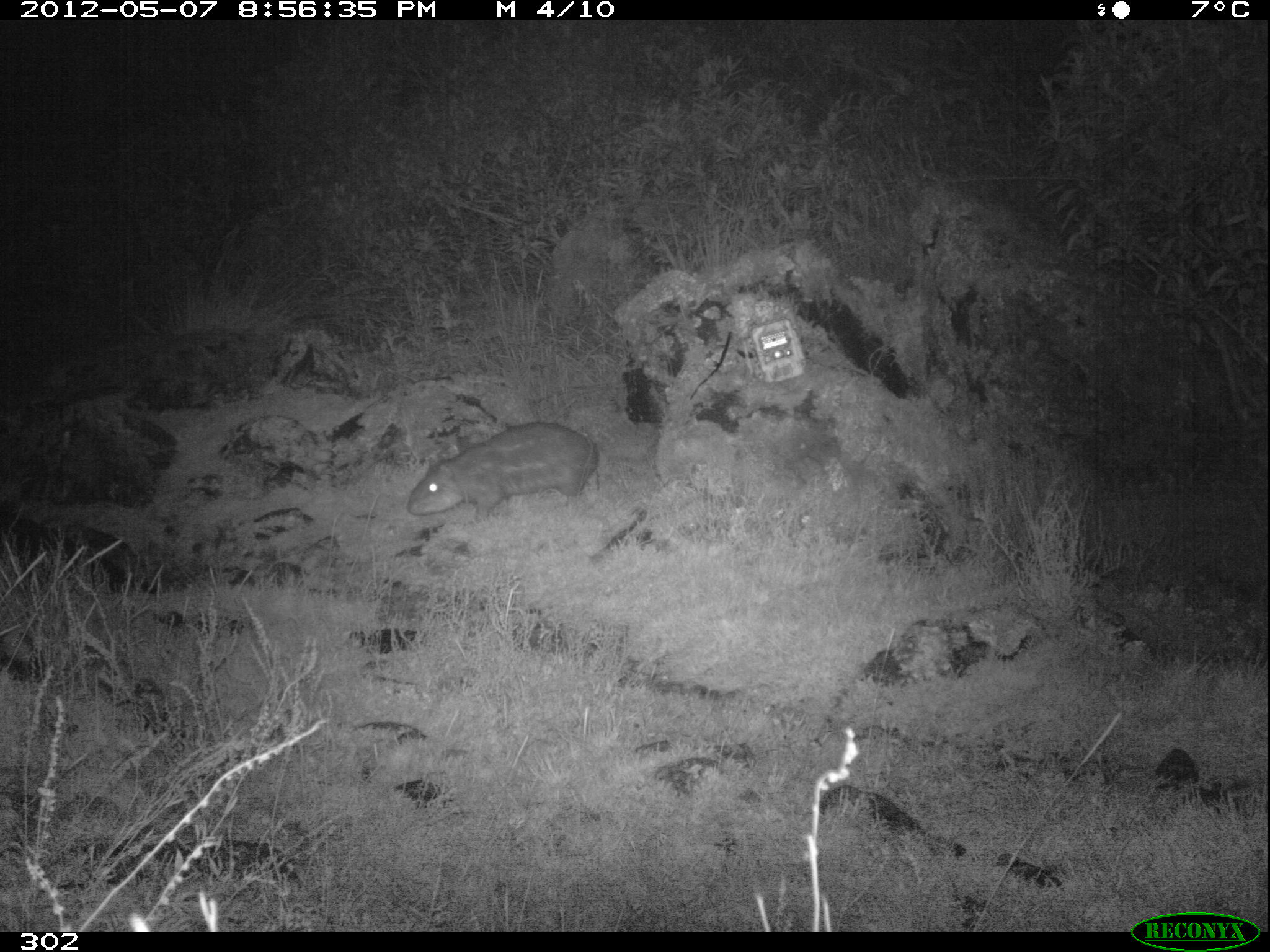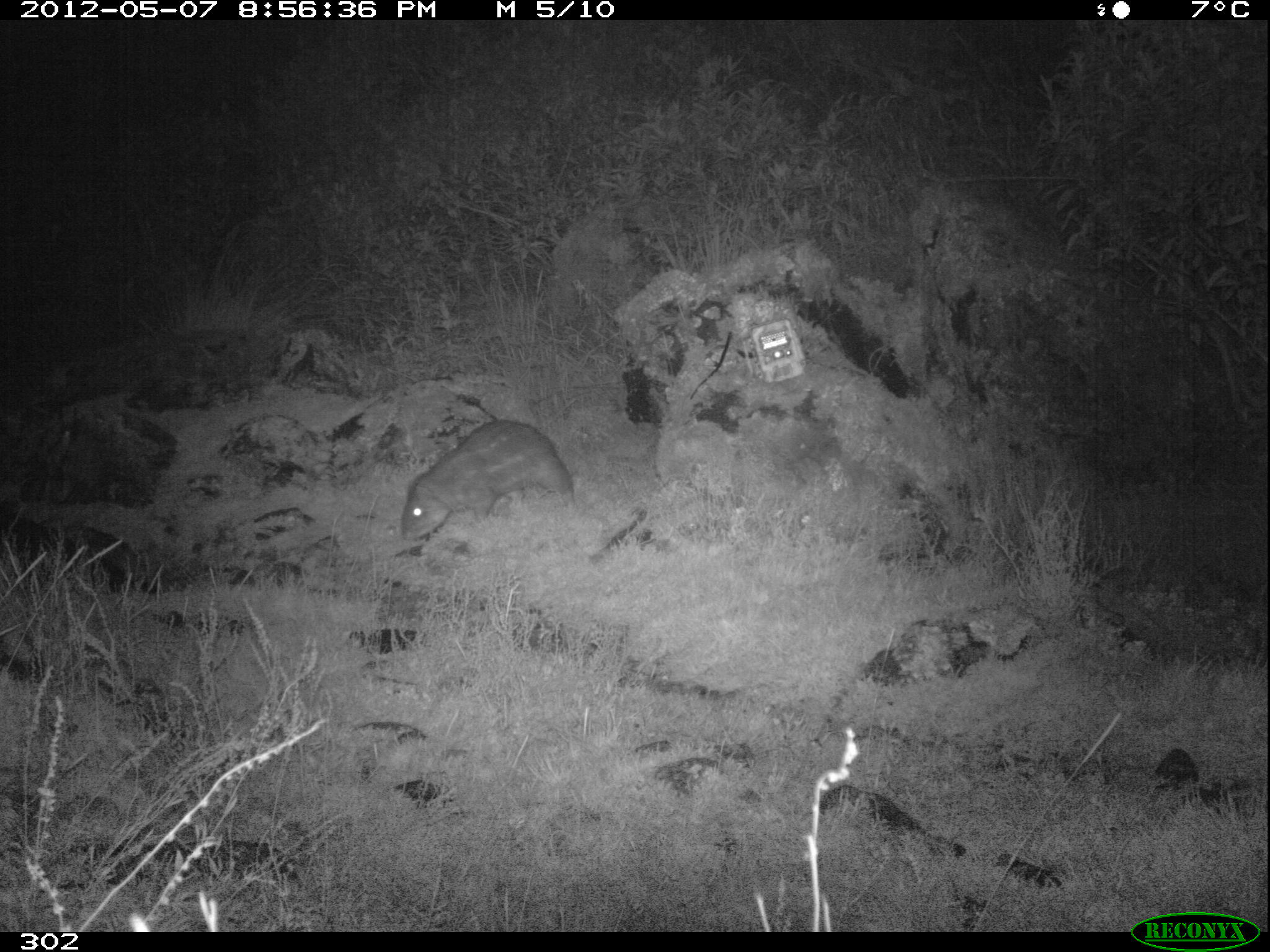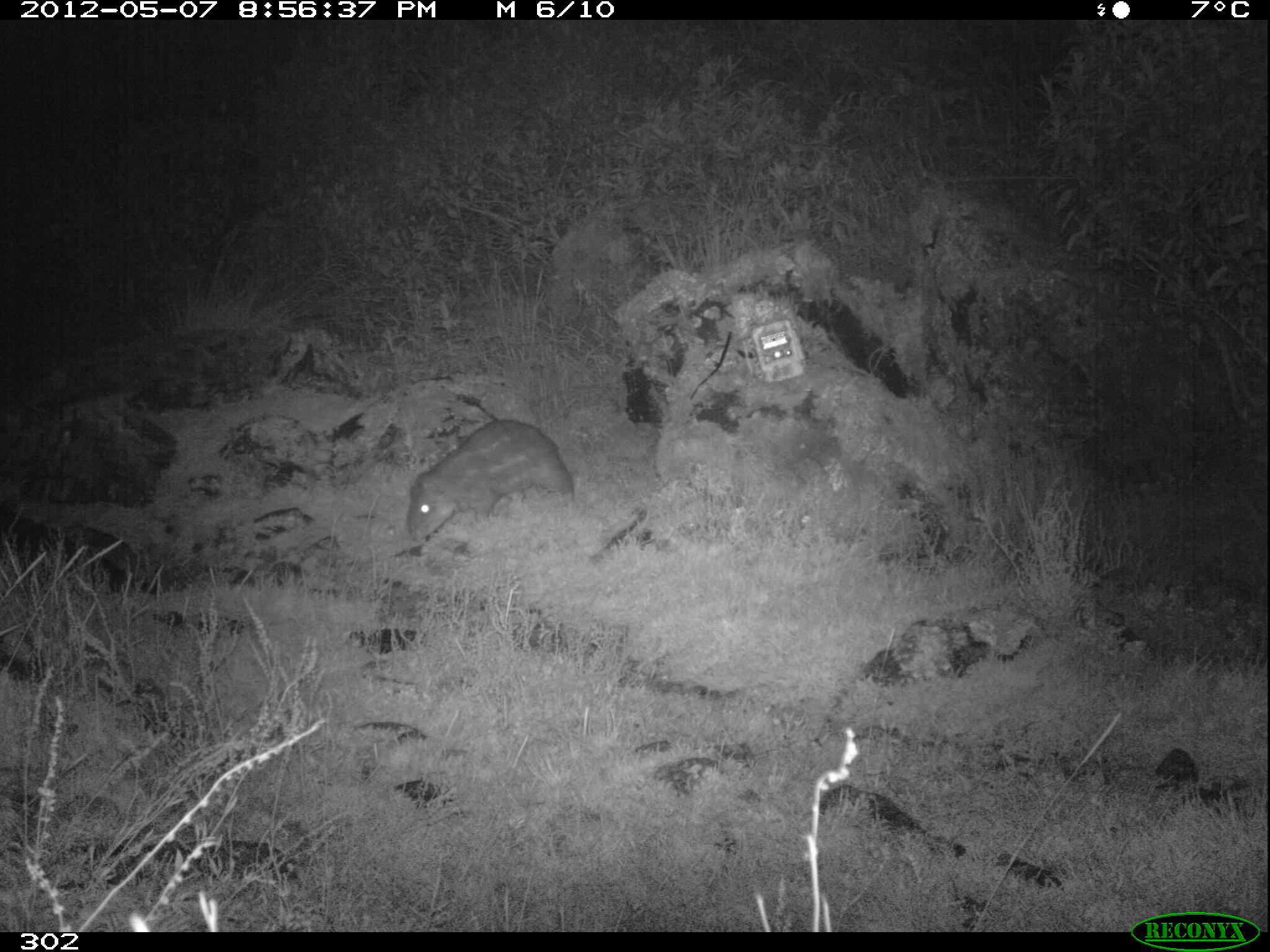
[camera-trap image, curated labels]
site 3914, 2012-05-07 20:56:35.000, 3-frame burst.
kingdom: Animalia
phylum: Chordata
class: Mammalia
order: Rodentia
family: Cuniculidae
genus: Cuniculus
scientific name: Cuniculus taczanowskii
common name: mountain paca